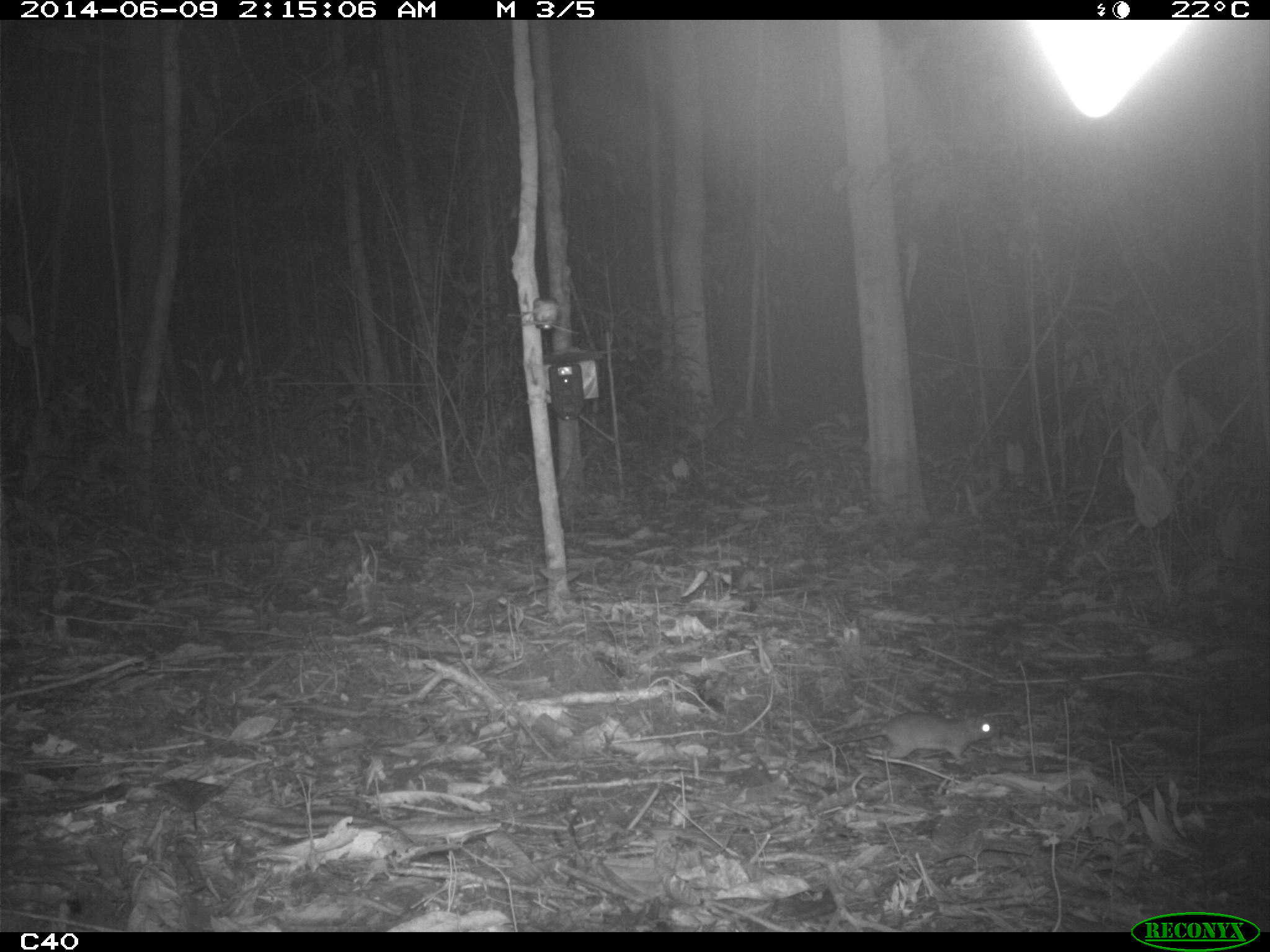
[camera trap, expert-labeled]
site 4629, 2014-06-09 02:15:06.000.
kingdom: Animalia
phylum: Chordata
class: Mammalia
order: Rodentia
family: Muridae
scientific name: Muridae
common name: mice, rats, and gerbils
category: unknown mouse or rat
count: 1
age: adult